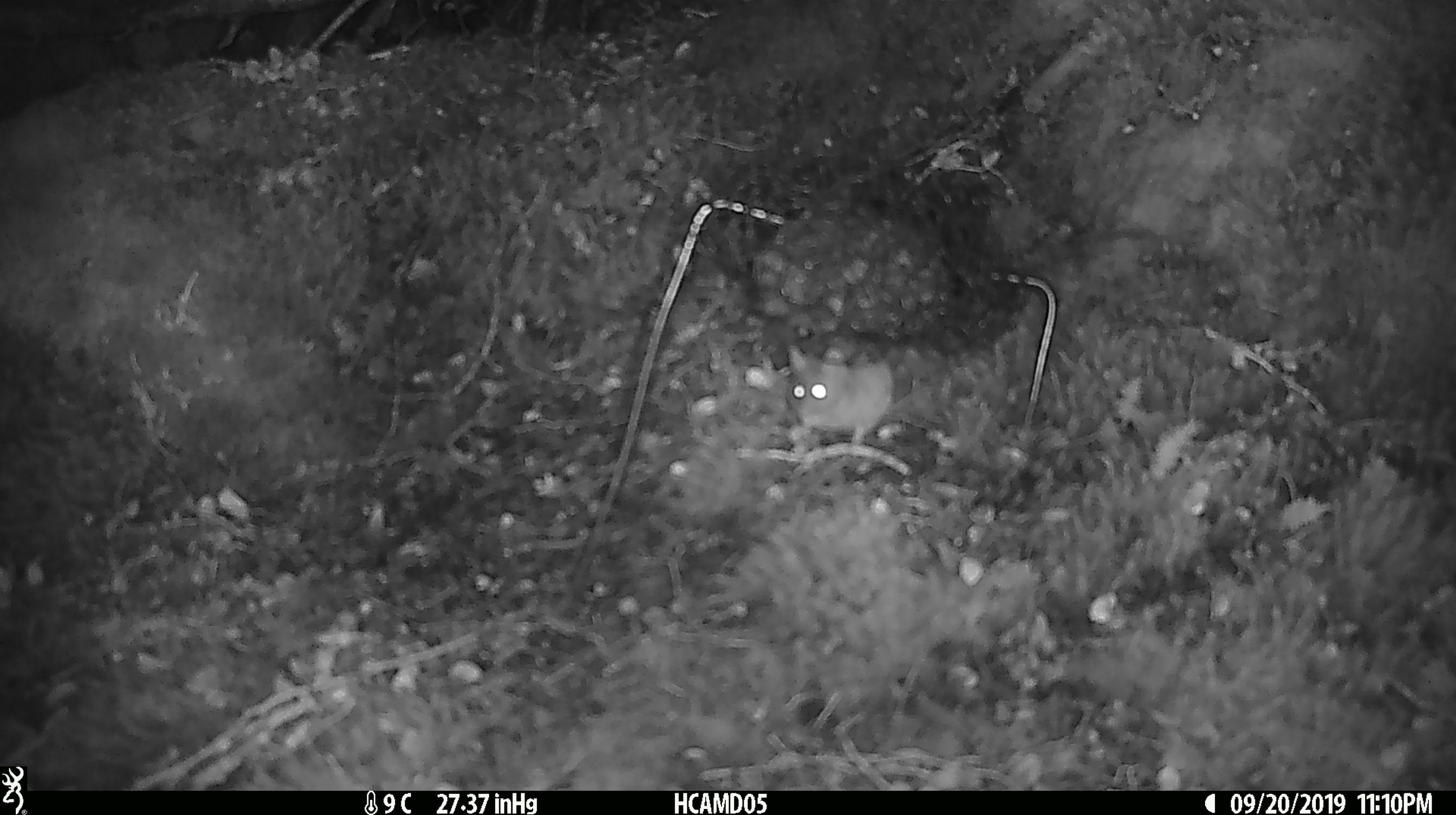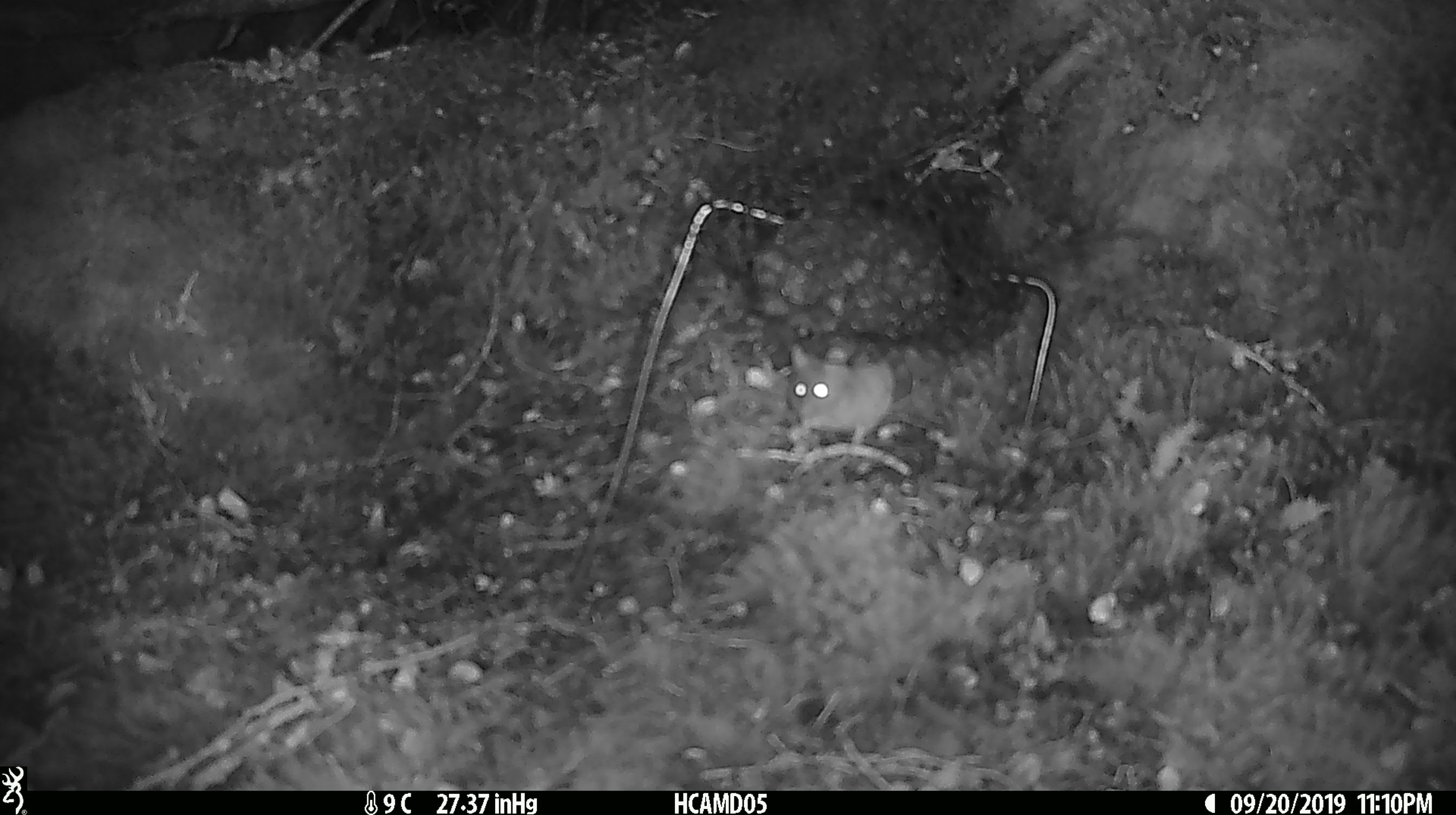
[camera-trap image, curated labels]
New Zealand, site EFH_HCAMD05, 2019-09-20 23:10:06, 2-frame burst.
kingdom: Animalia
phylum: Chordata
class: Mammalia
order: Rodentia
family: Muridae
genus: Mus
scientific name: Mus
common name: mouse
Mouse (Mus).